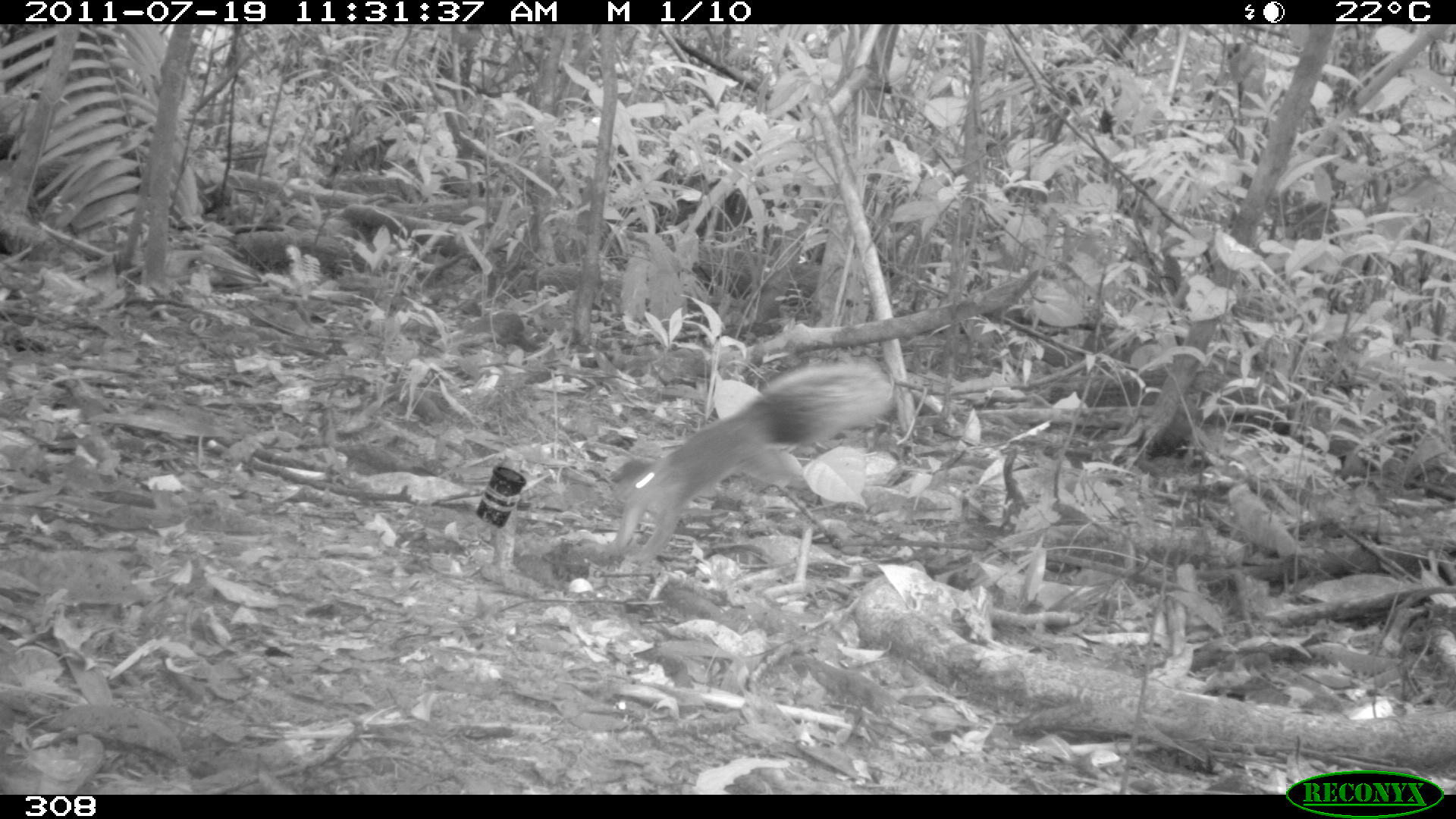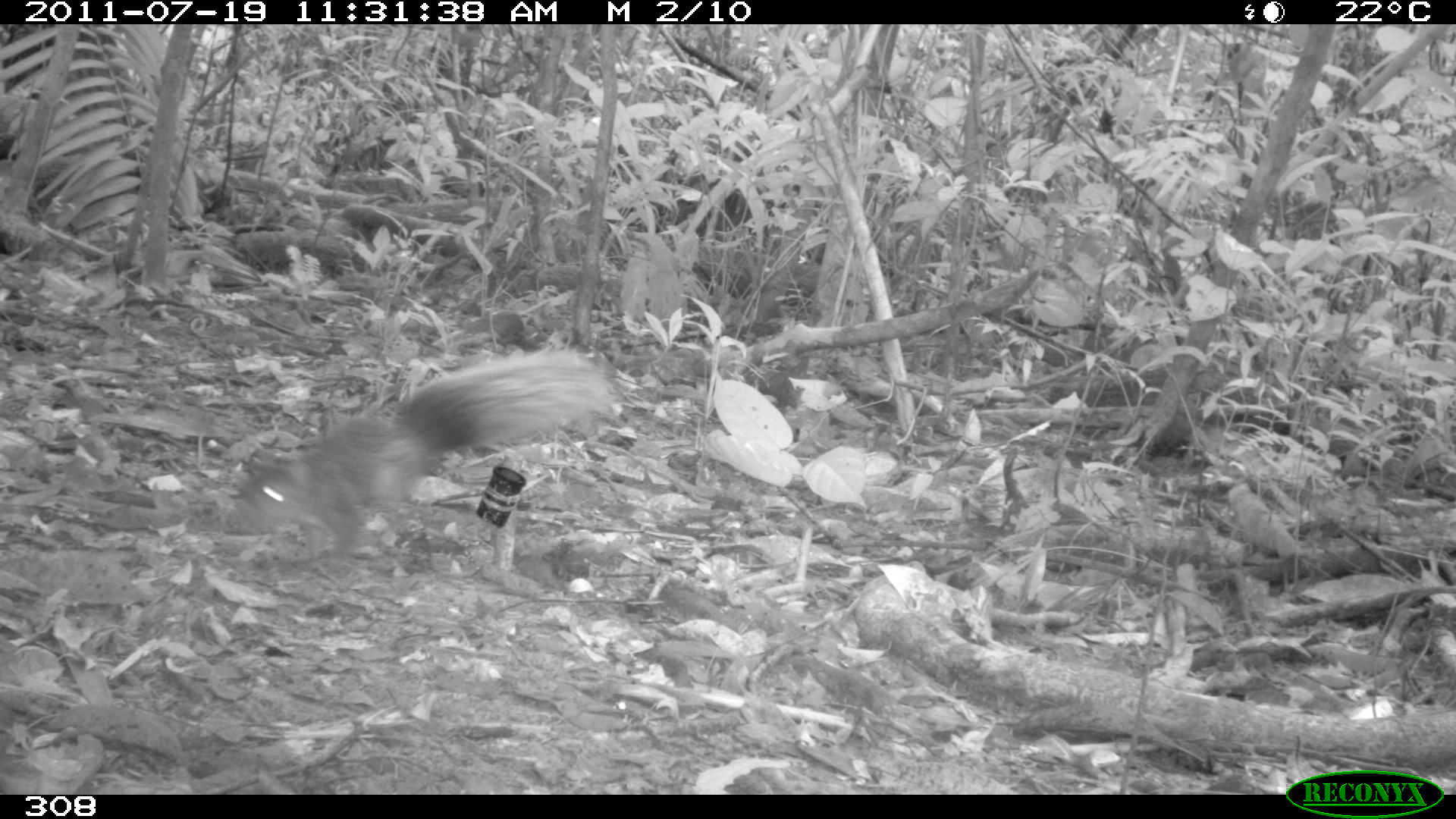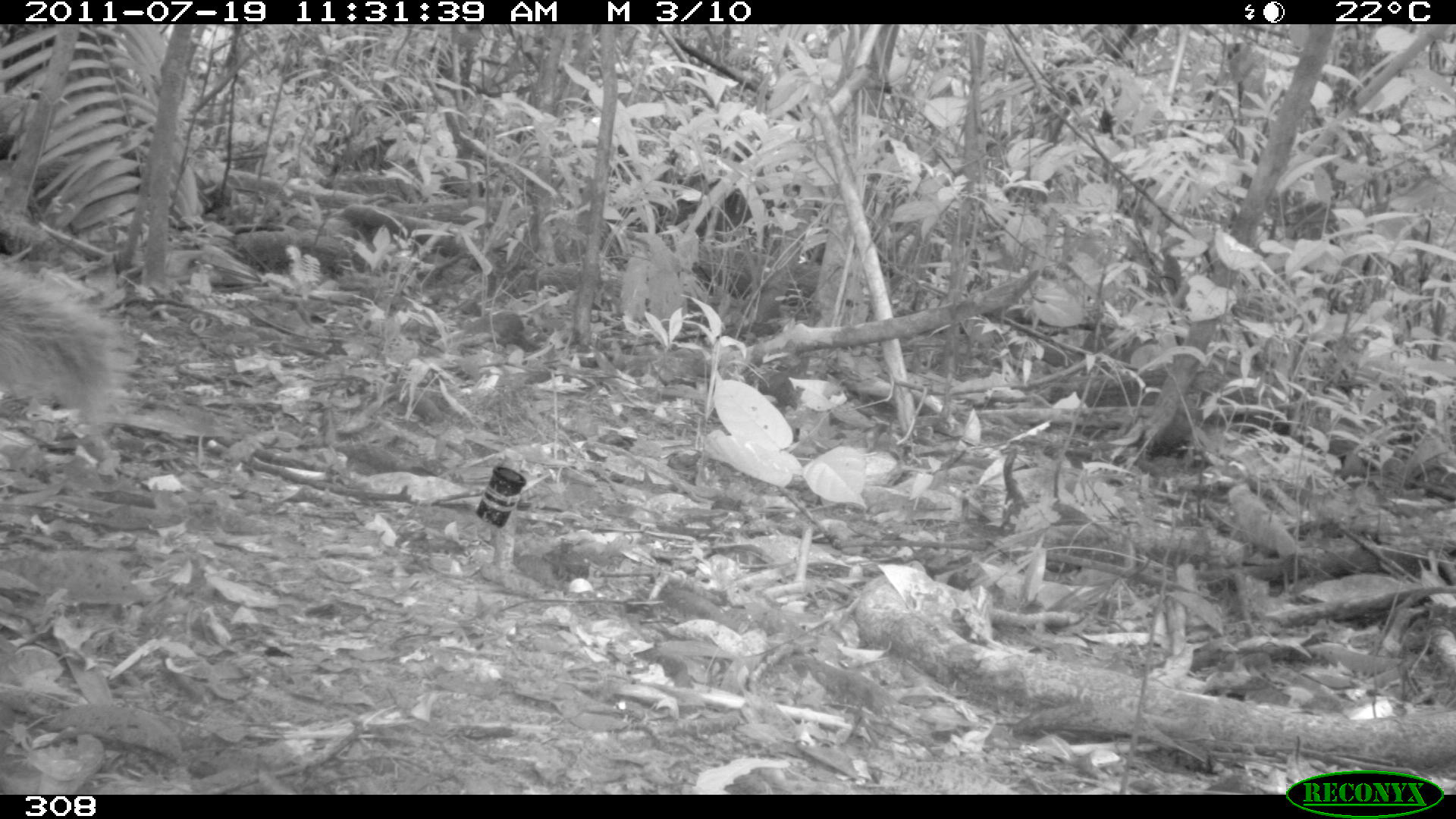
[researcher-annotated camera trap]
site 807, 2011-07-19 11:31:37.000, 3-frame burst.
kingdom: Animalia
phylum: Chordata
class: Mammalia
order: Rodentia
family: Sciuridae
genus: Sciurus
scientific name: Sciurus spadiceus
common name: southern amazon red squirrel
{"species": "Sciurus spadiceus (southern amazon red squirrel)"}